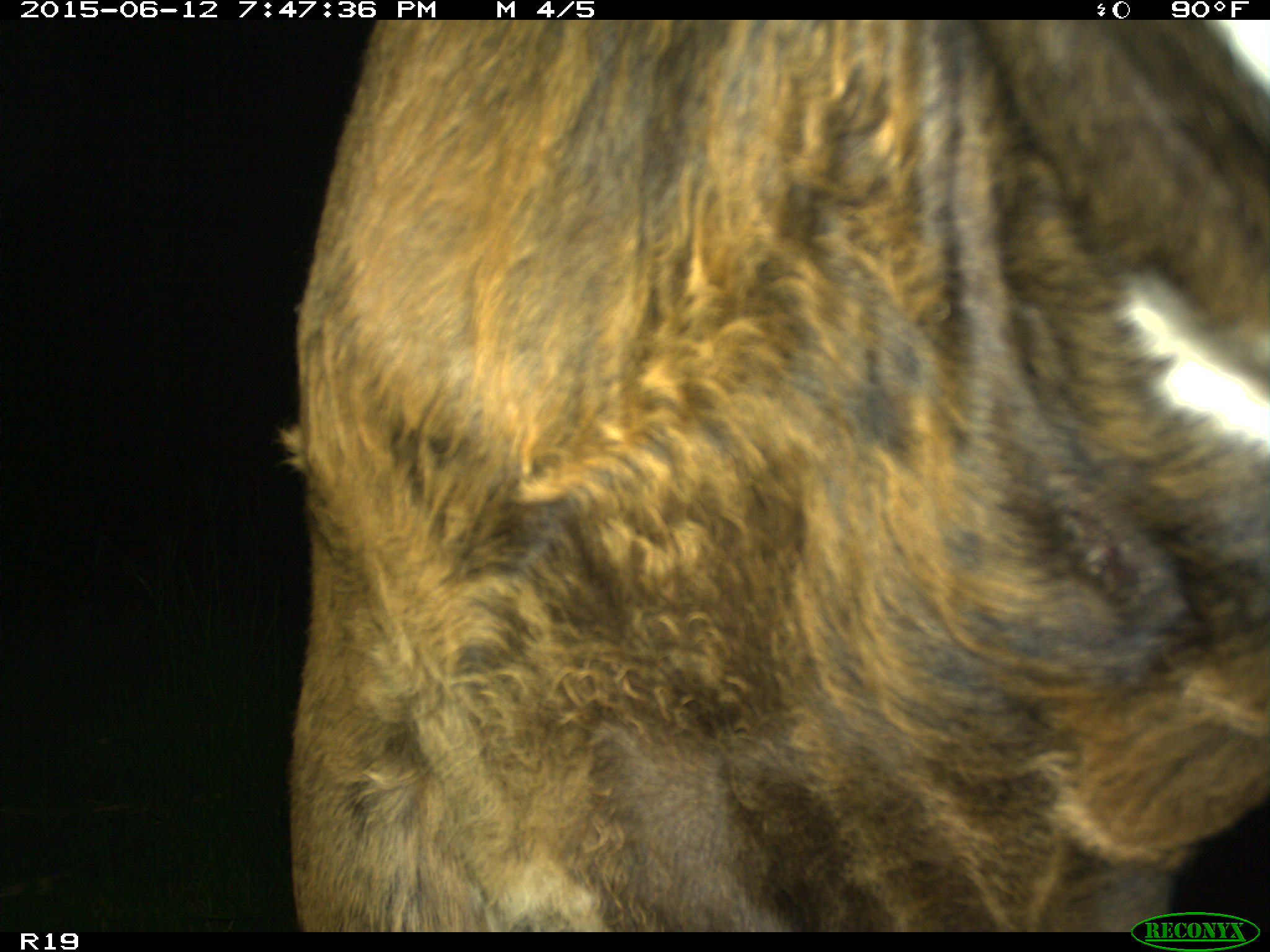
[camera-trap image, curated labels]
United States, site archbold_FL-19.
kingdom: Animalia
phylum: Chordata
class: Mammalia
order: Artiodactyla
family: Bovidae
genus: Bos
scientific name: Bos taurus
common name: domestic cow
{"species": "Bos taurus (domestic cow)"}